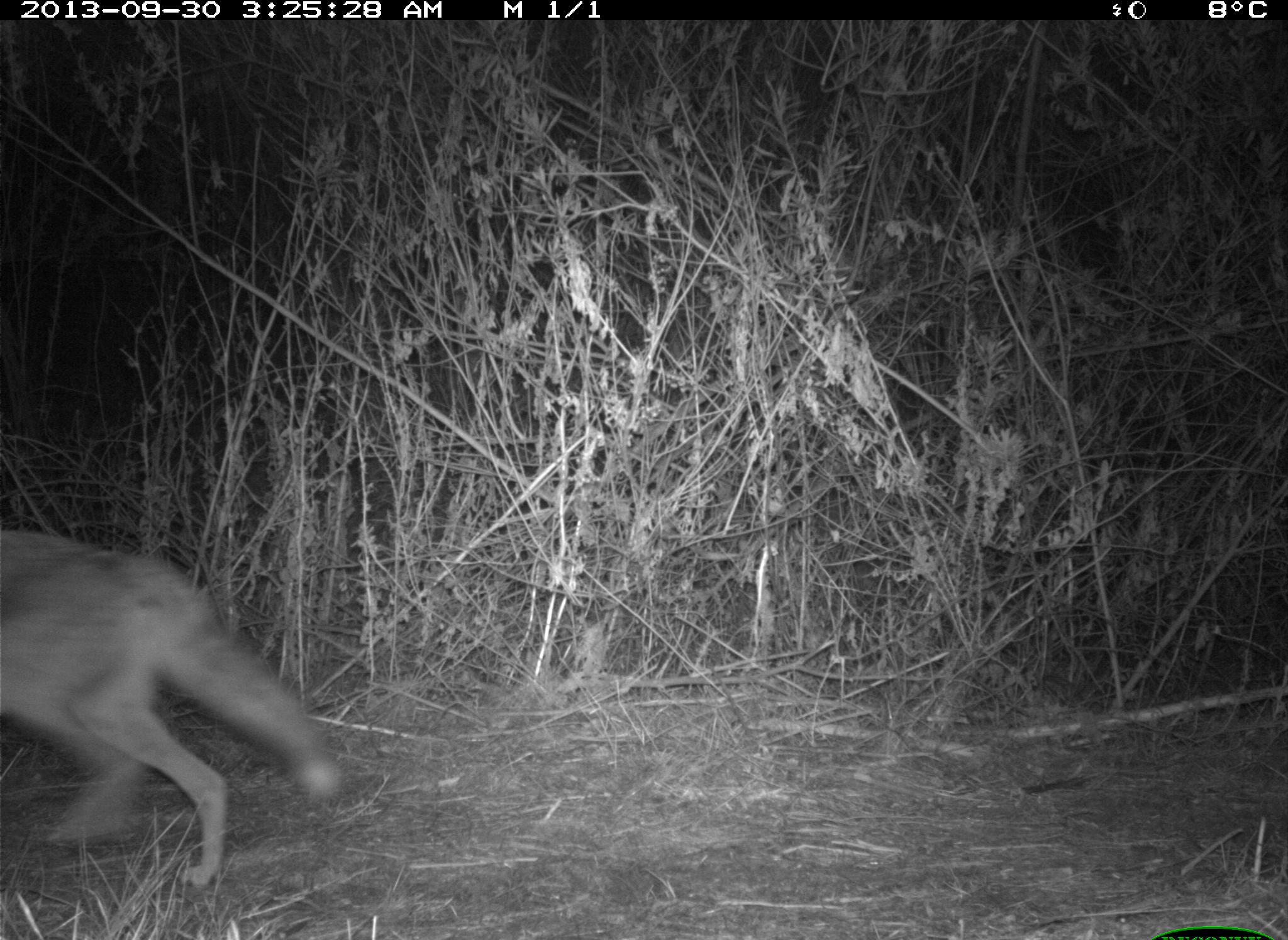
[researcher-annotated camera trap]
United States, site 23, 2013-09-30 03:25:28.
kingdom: Animalia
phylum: Chordata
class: Mammalia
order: Carnivora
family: Canidae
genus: Canis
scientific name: Canis latrans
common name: coyote